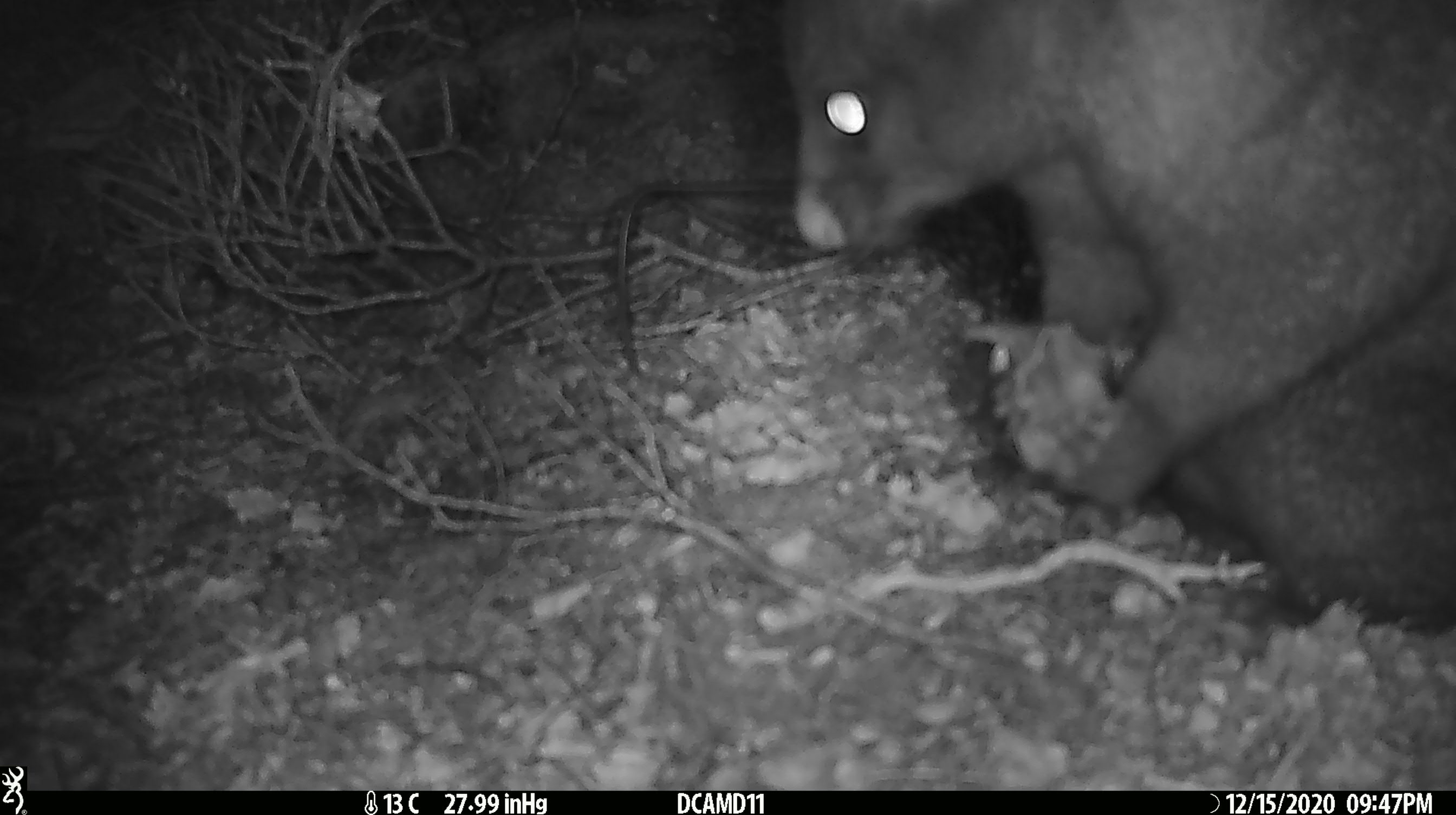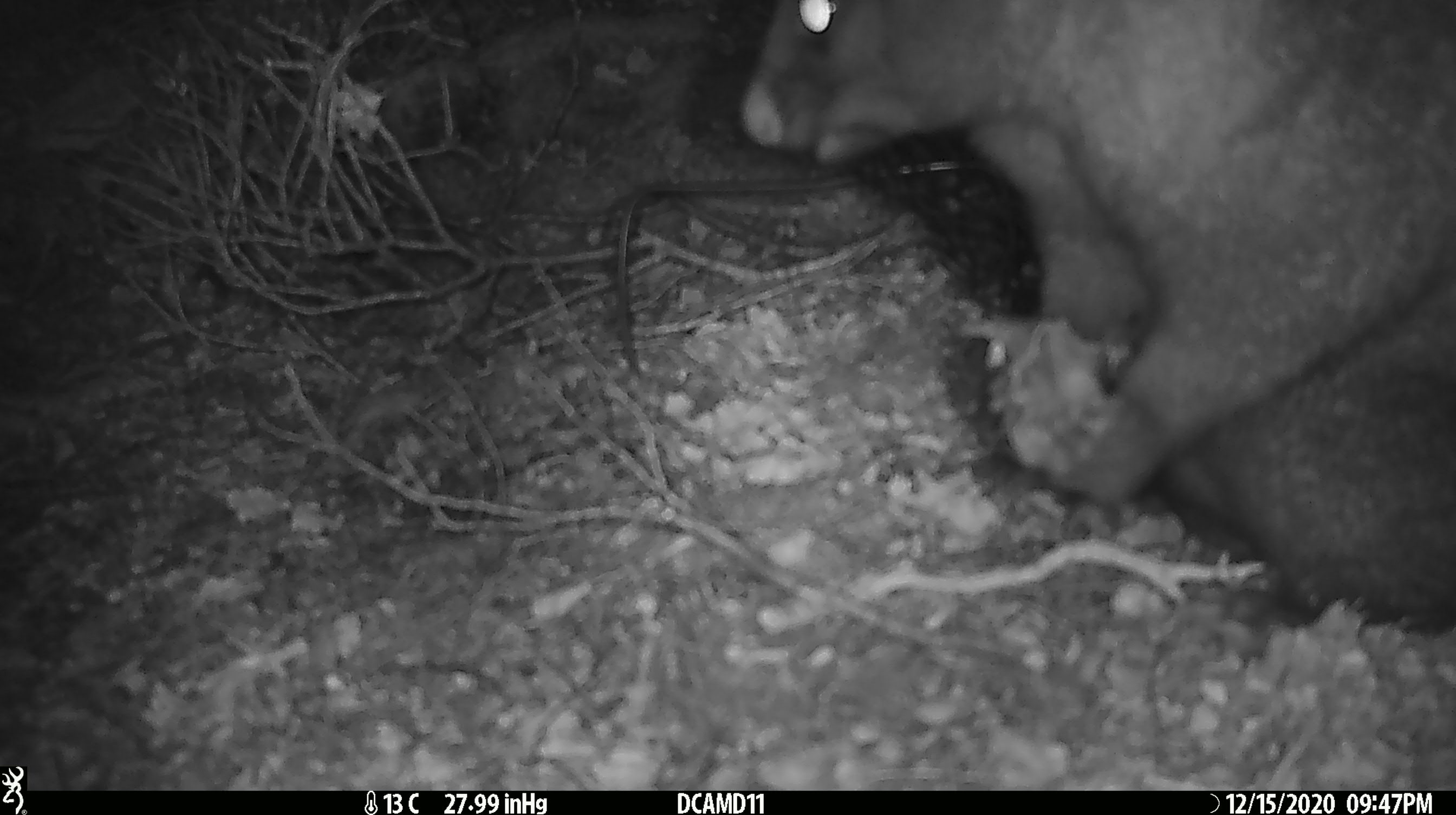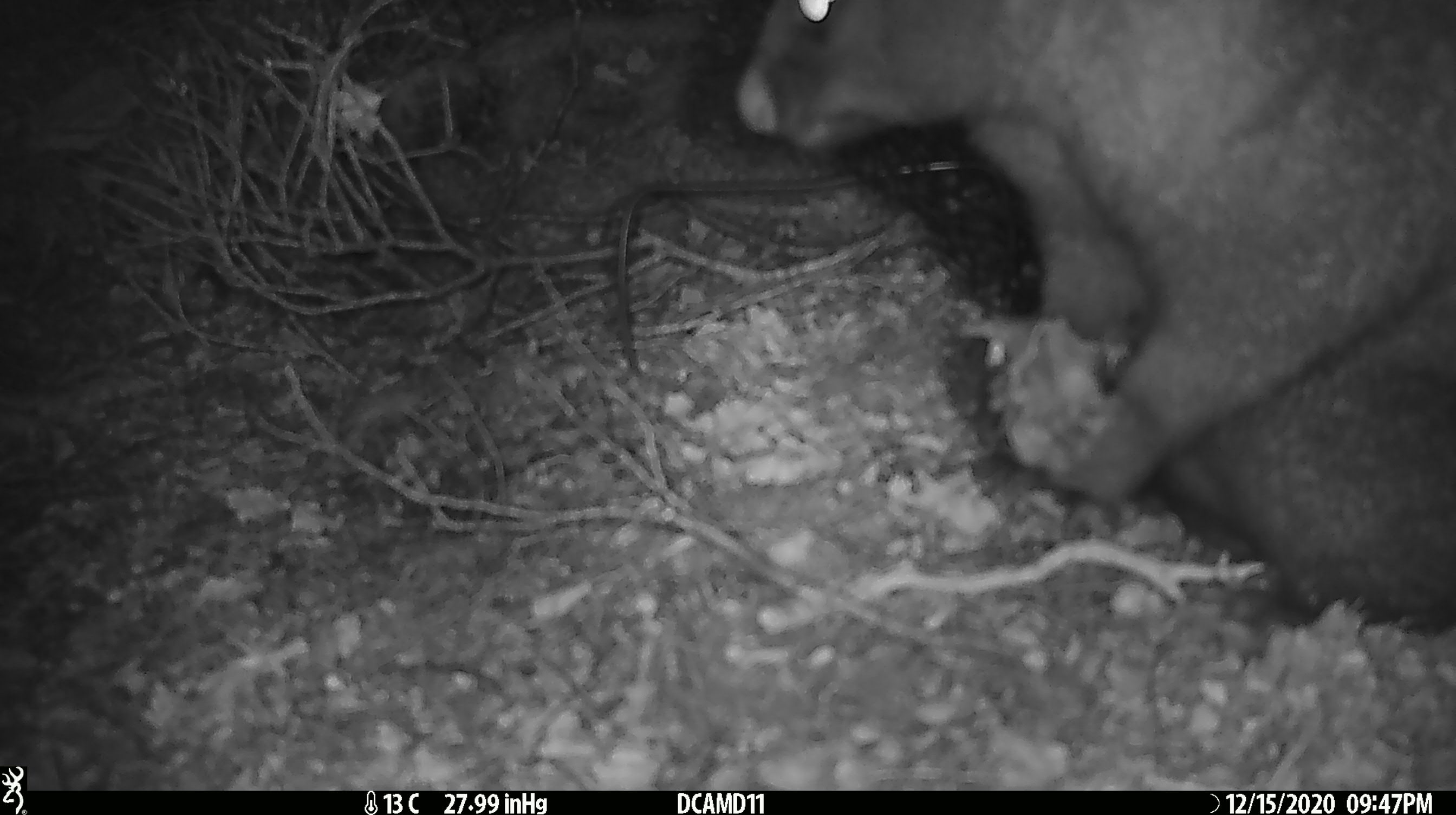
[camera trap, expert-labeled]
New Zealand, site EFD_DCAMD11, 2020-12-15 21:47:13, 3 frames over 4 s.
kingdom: Animalia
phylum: Chordata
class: Mammalia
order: Diprotodontia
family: Phalangeridae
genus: Trichosurus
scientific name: Trichosurus vulpecula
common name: common brushtail possum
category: possum